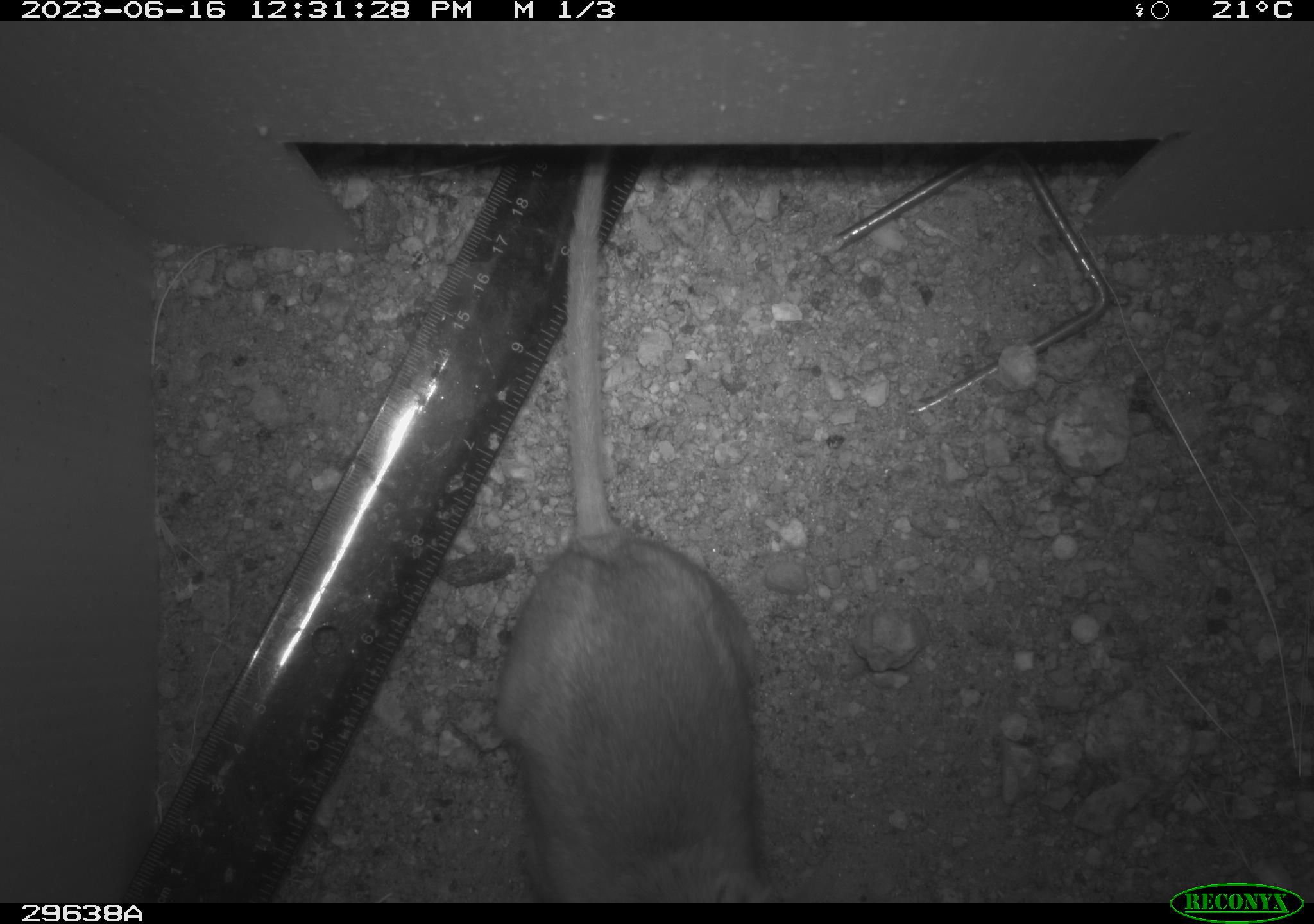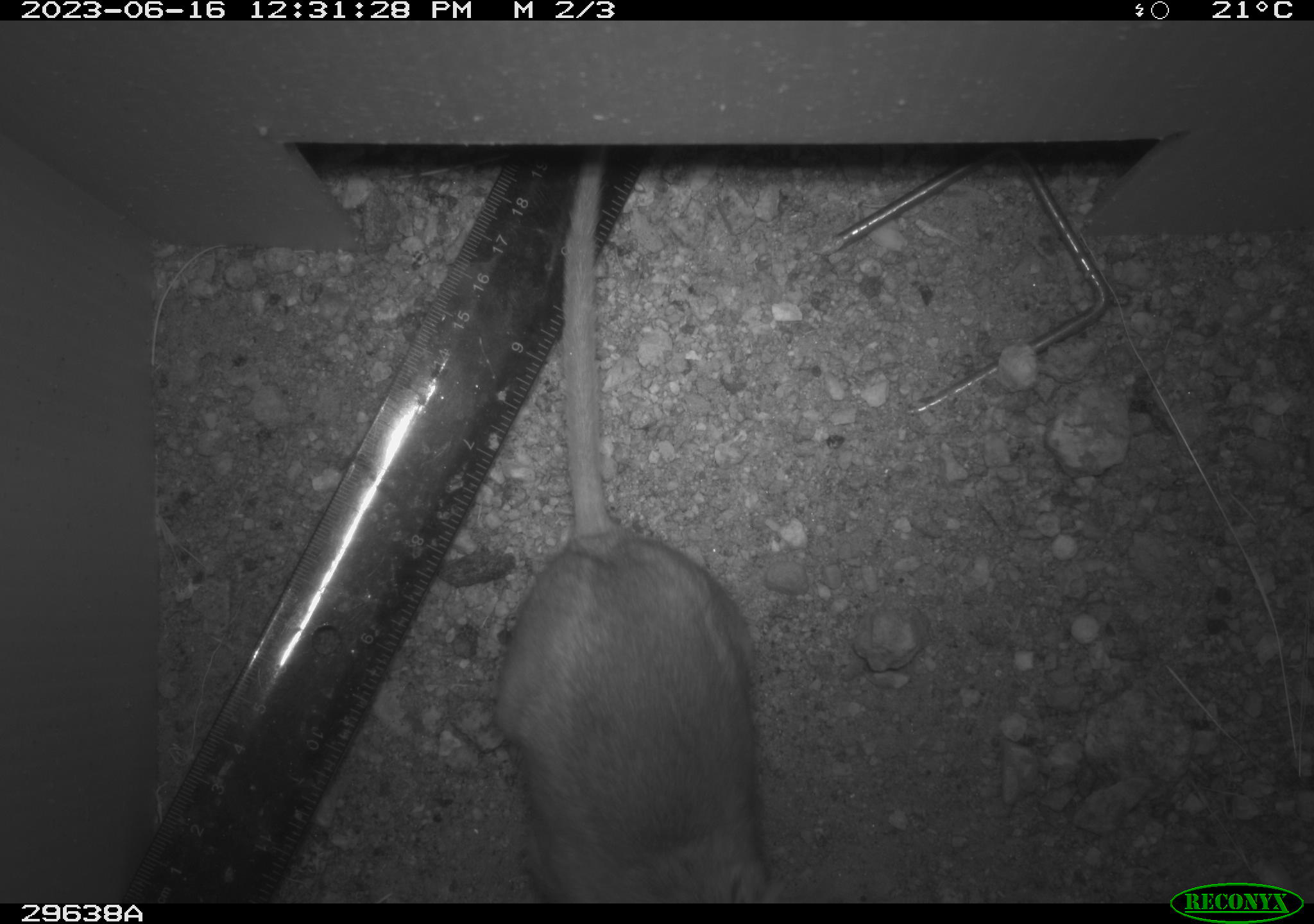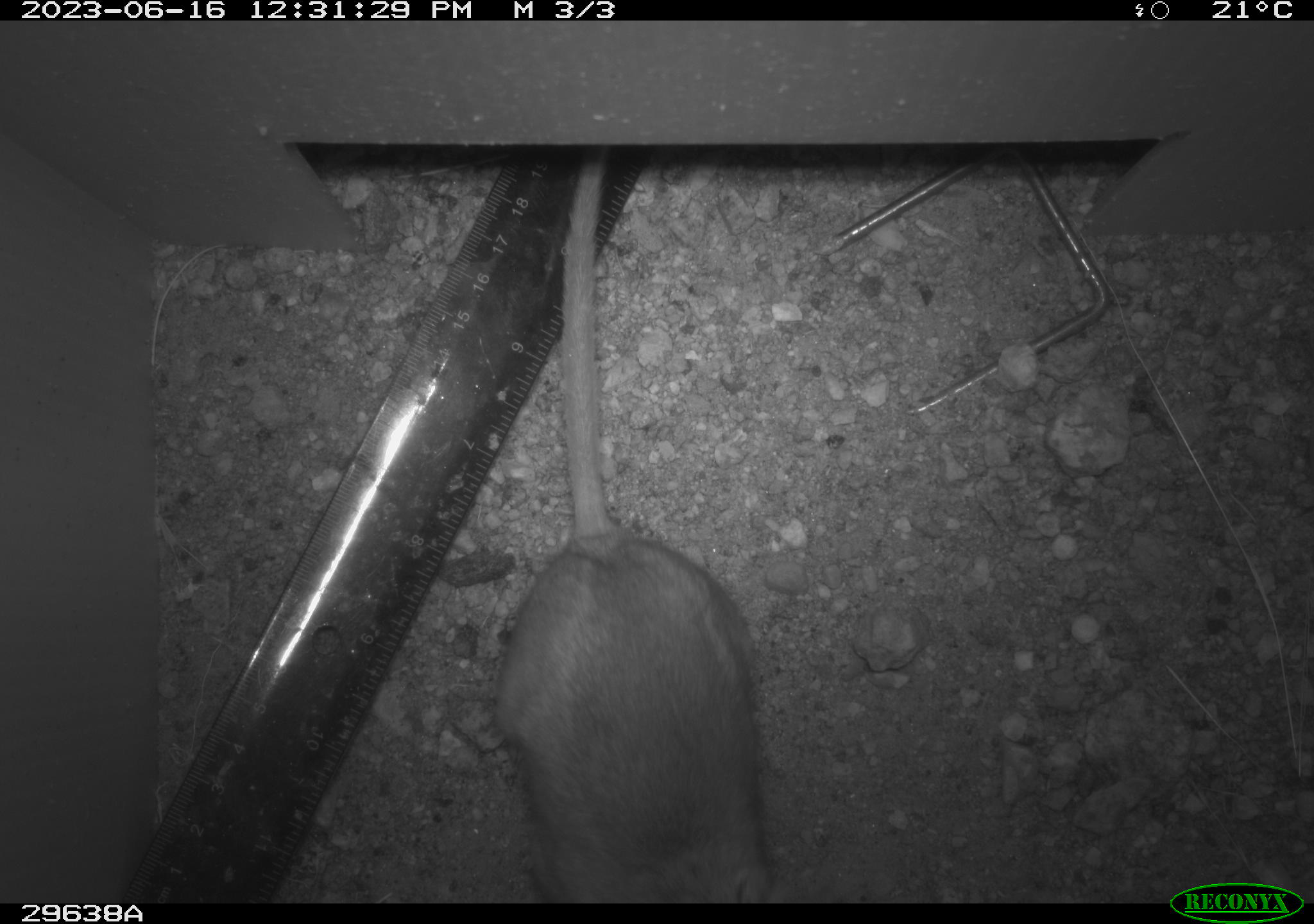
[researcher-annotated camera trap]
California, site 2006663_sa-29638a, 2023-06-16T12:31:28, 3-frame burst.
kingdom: Animalia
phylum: Chordata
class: Mammalia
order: Rodentia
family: Cricetidae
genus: Neotoma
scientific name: Neotoma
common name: pack rat or woodrat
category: neotoma species